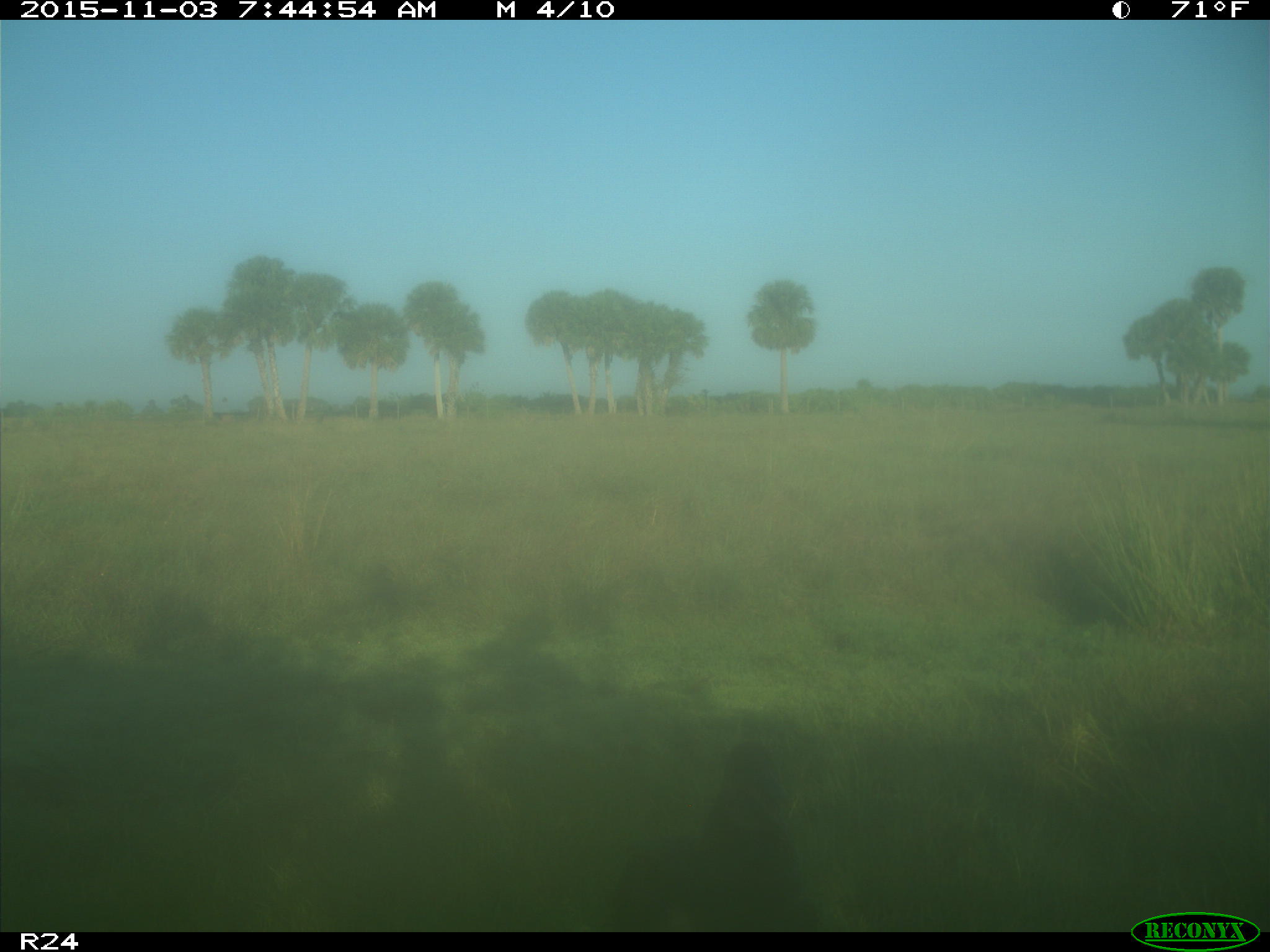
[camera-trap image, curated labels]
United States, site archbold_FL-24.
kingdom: Animalia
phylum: Chordata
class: Aves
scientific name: Aves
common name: birds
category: unidentified bird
Unidentified bird (birds) (Aves).